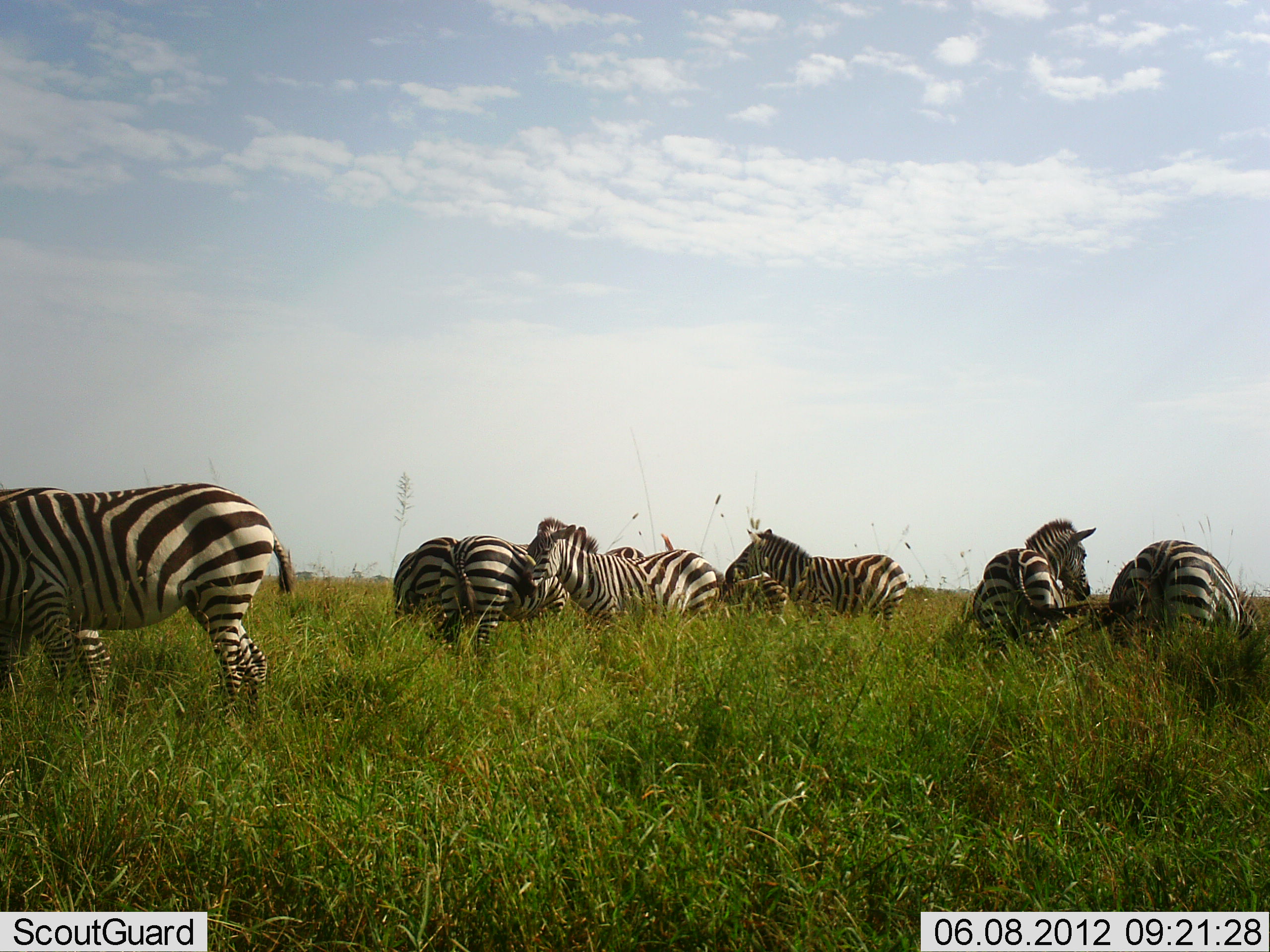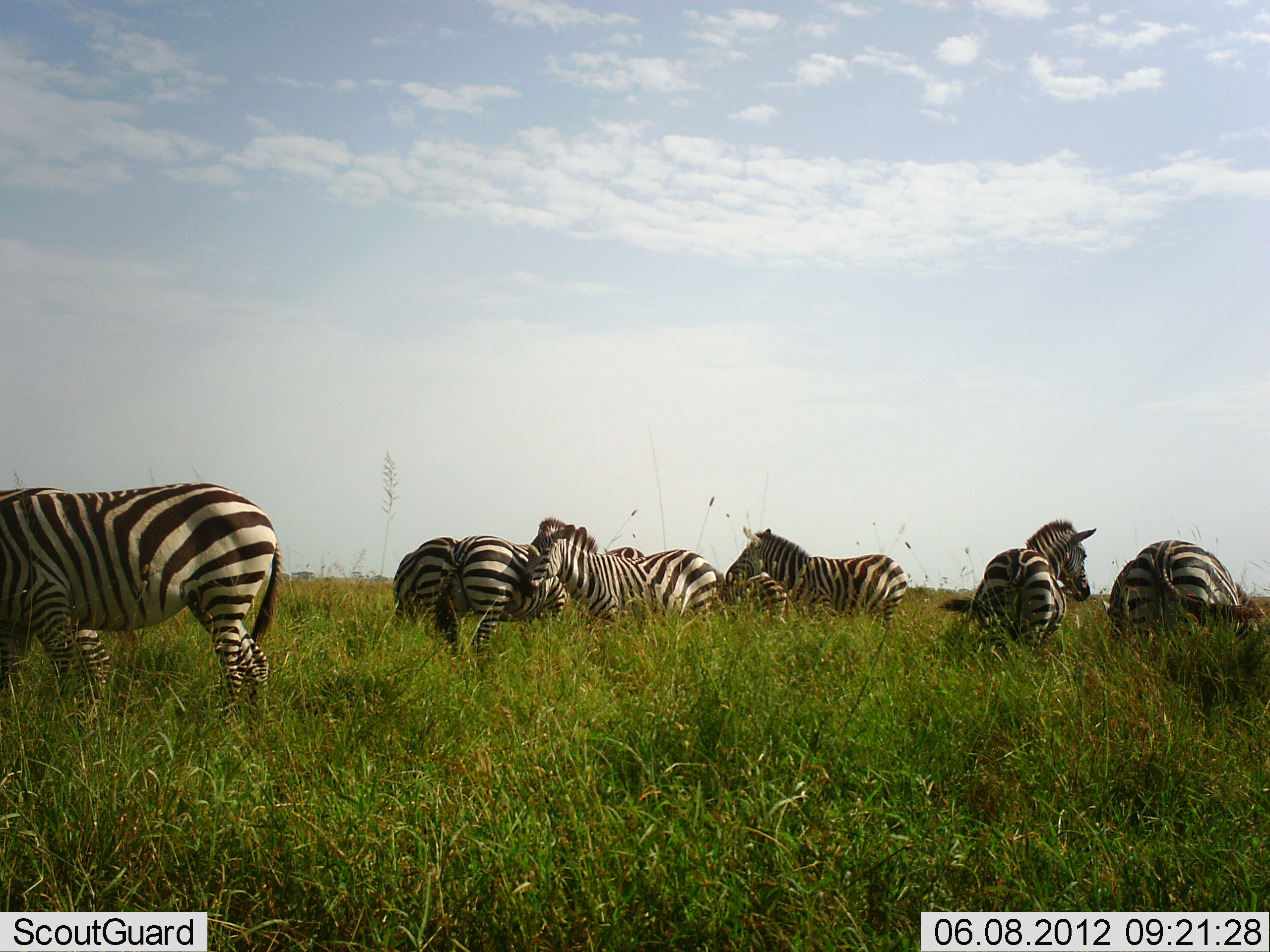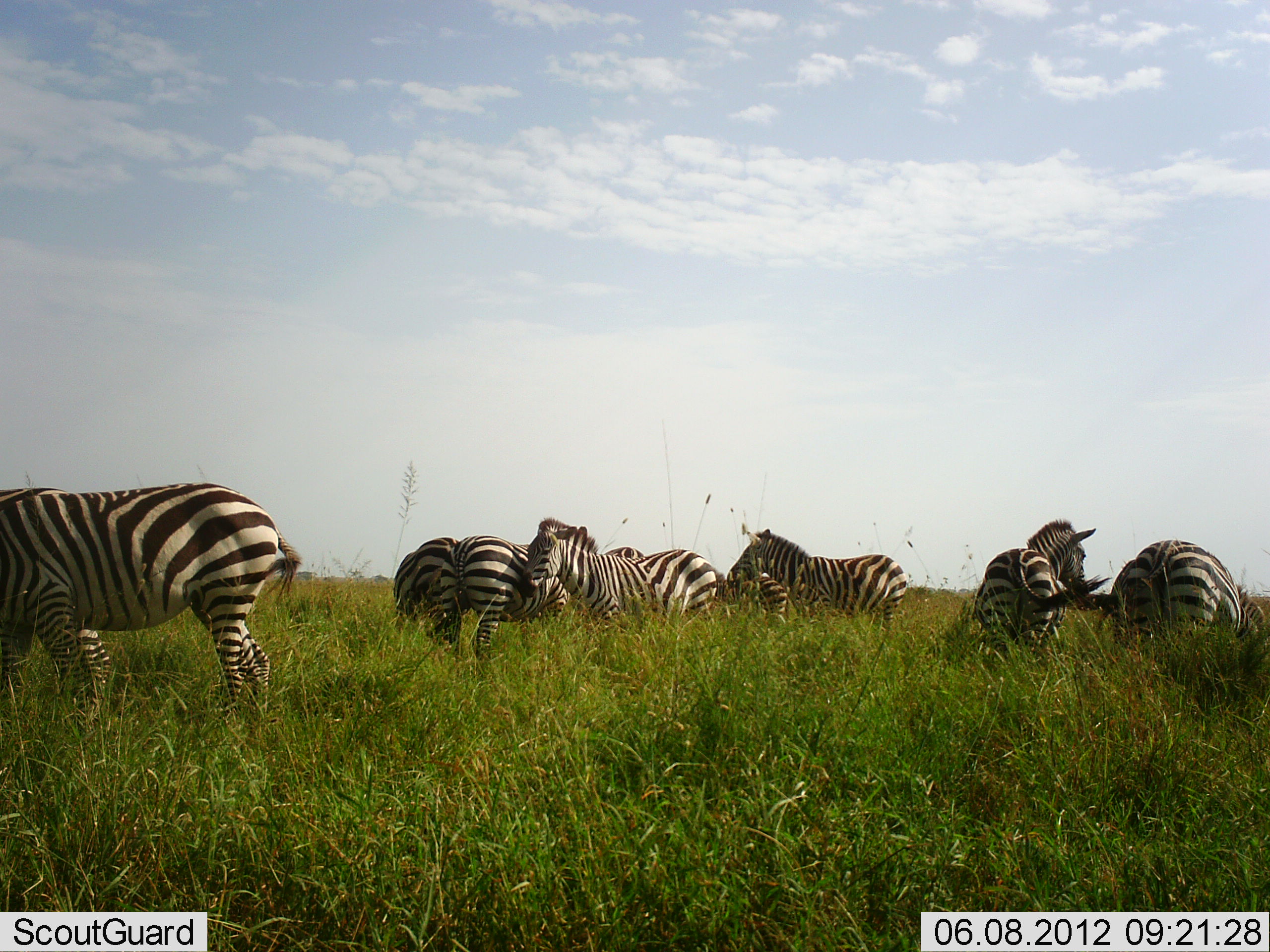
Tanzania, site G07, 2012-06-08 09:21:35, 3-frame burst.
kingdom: Animalia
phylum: Chordata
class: Mammalia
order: Perissodactyla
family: Equidae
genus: Equus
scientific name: Equus quagga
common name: plains zebra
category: zebra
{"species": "zebra (plains zebra) (Equus quagga)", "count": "10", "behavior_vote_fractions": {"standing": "90%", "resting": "0%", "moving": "0%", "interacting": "10%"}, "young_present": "10%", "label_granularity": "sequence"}